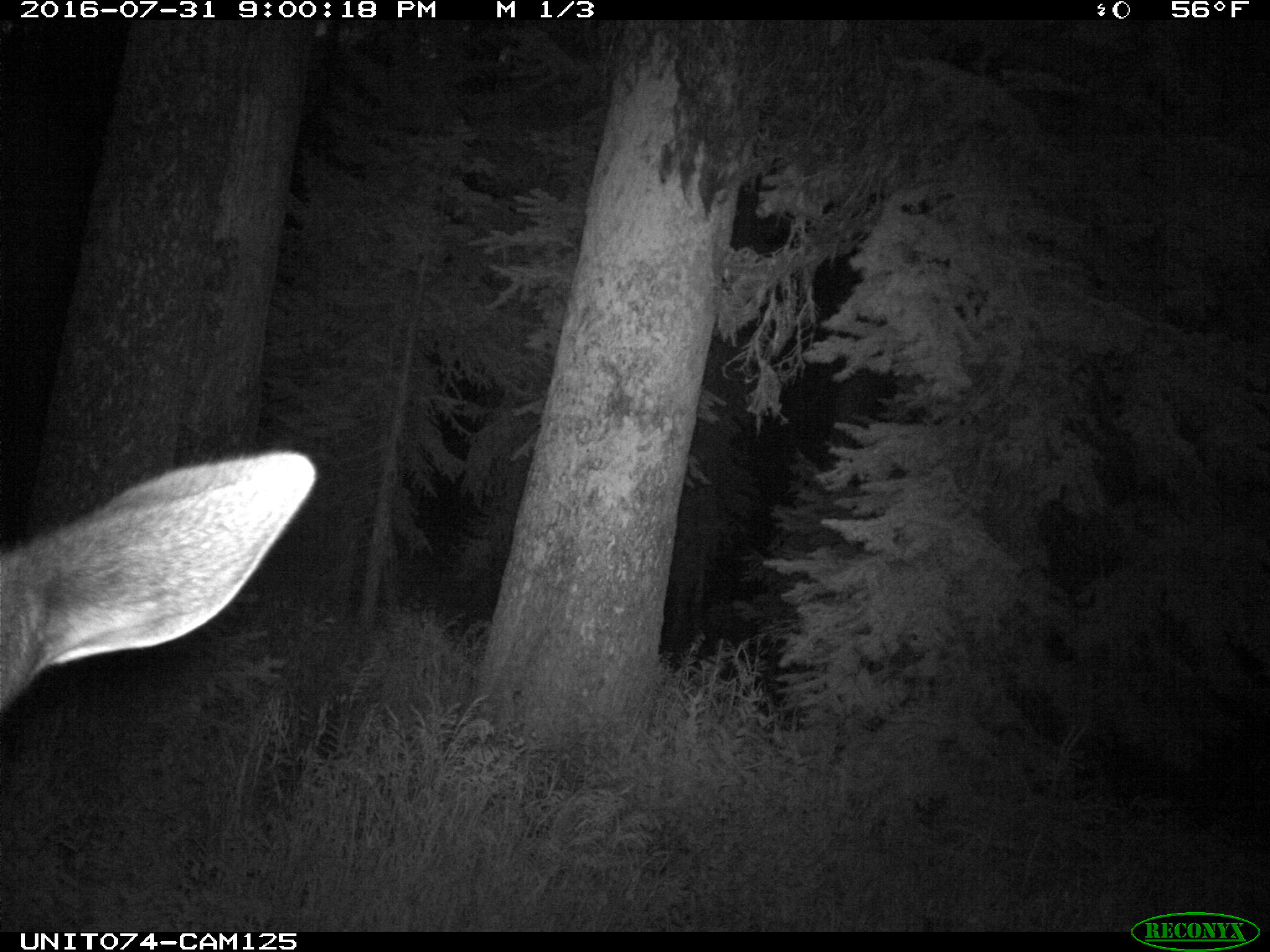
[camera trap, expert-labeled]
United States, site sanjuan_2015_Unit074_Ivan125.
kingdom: Animalia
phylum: Chordata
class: Mammalia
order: Artiodactyla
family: Cervidae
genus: Cervus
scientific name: Cervus elaphus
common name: red deer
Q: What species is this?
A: Cervus elaphus (red deer).